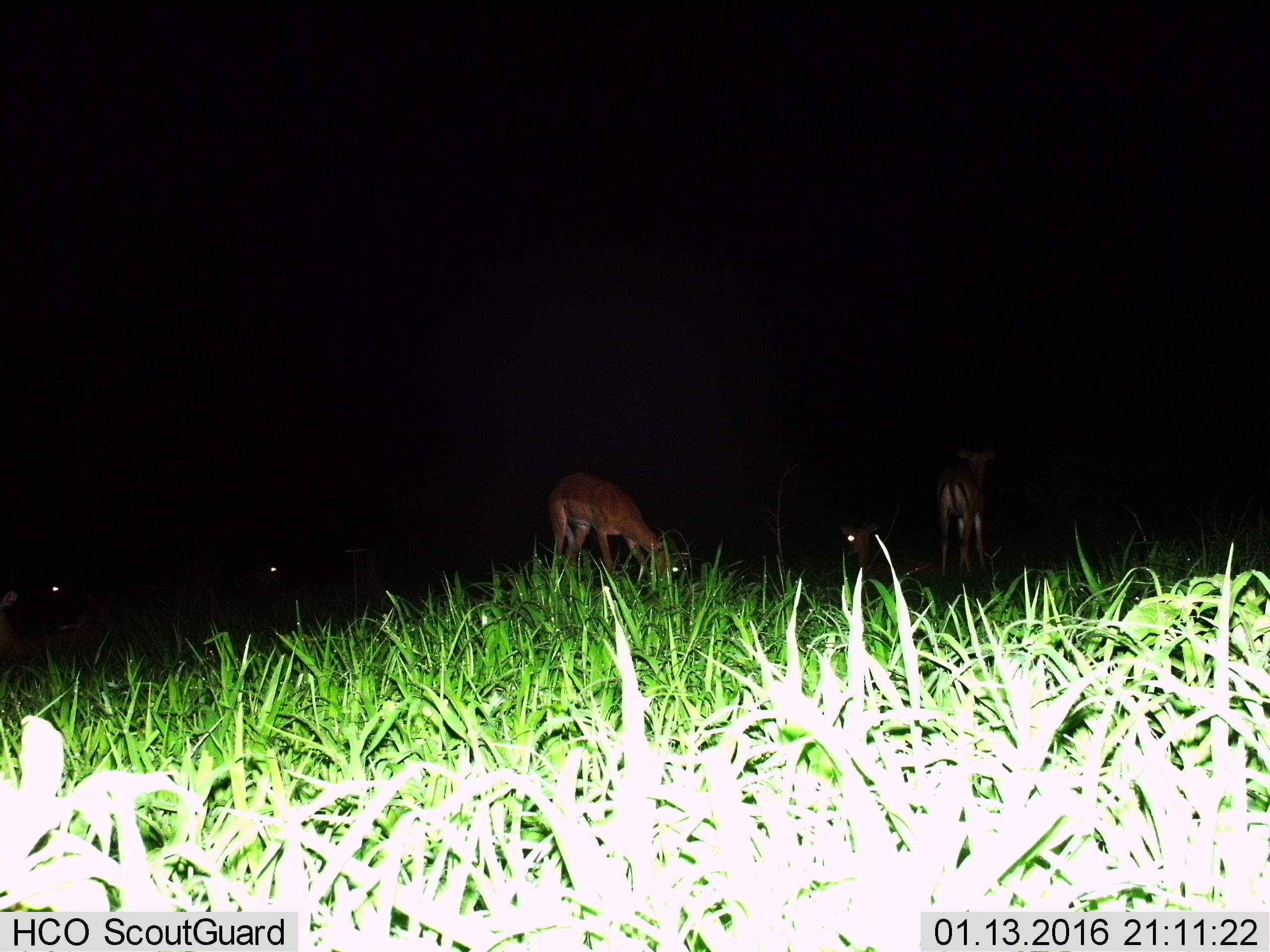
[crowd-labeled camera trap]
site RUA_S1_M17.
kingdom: Animalia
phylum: Chordata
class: Mammalia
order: Artiodactyla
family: Bovidae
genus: Aepyceros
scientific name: Aepyceros melampus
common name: impala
Impala (Aepyceros melampus), count 3. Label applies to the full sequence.